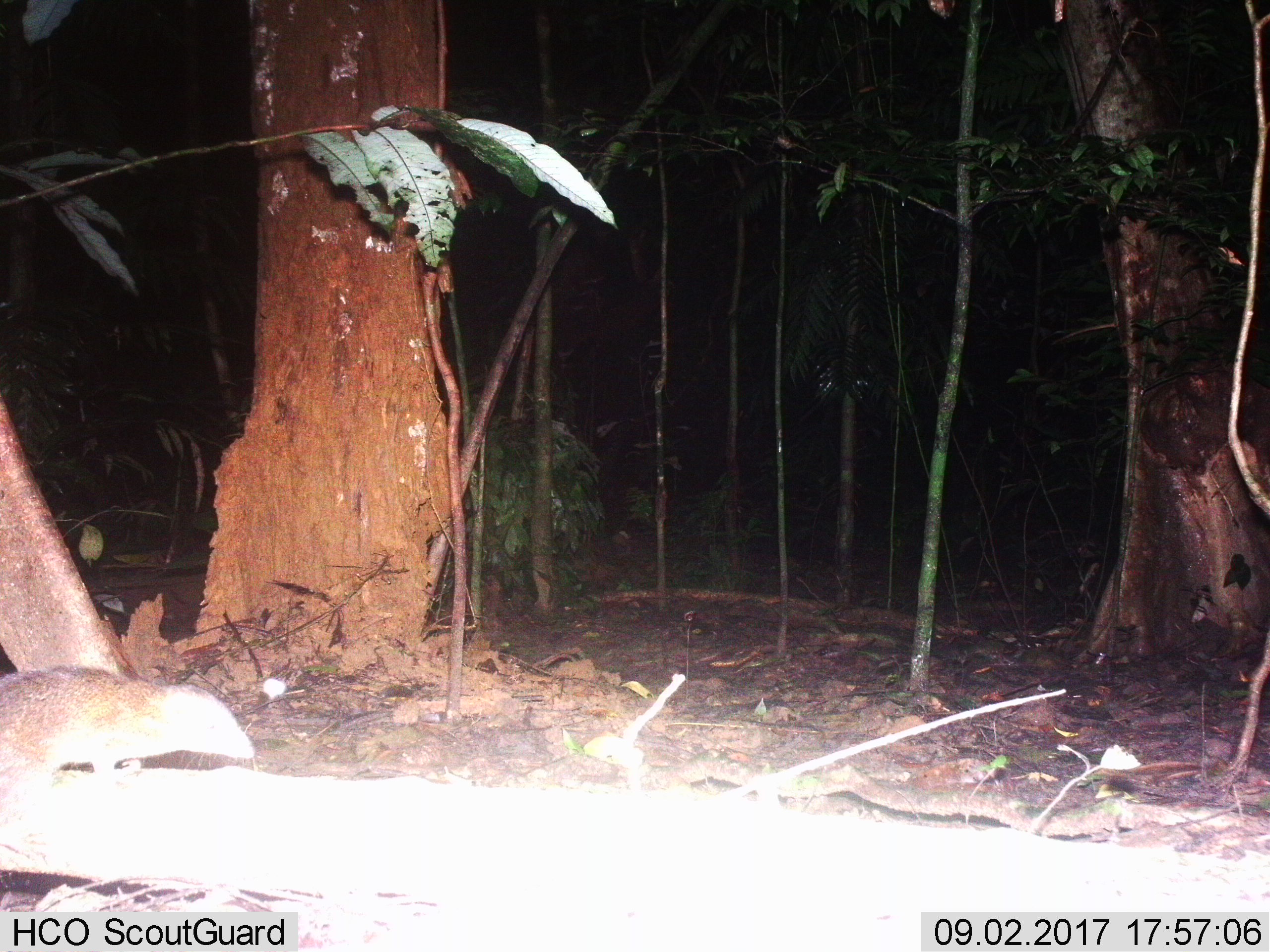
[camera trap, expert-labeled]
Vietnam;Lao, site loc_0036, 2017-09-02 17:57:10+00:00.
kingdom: Animalia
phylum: Chordata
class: Mammalia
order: Rodentia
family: Sciuridae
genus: Sciurus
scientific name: Sciurus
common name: squirrel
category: unidentified squirrel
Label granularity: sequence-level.